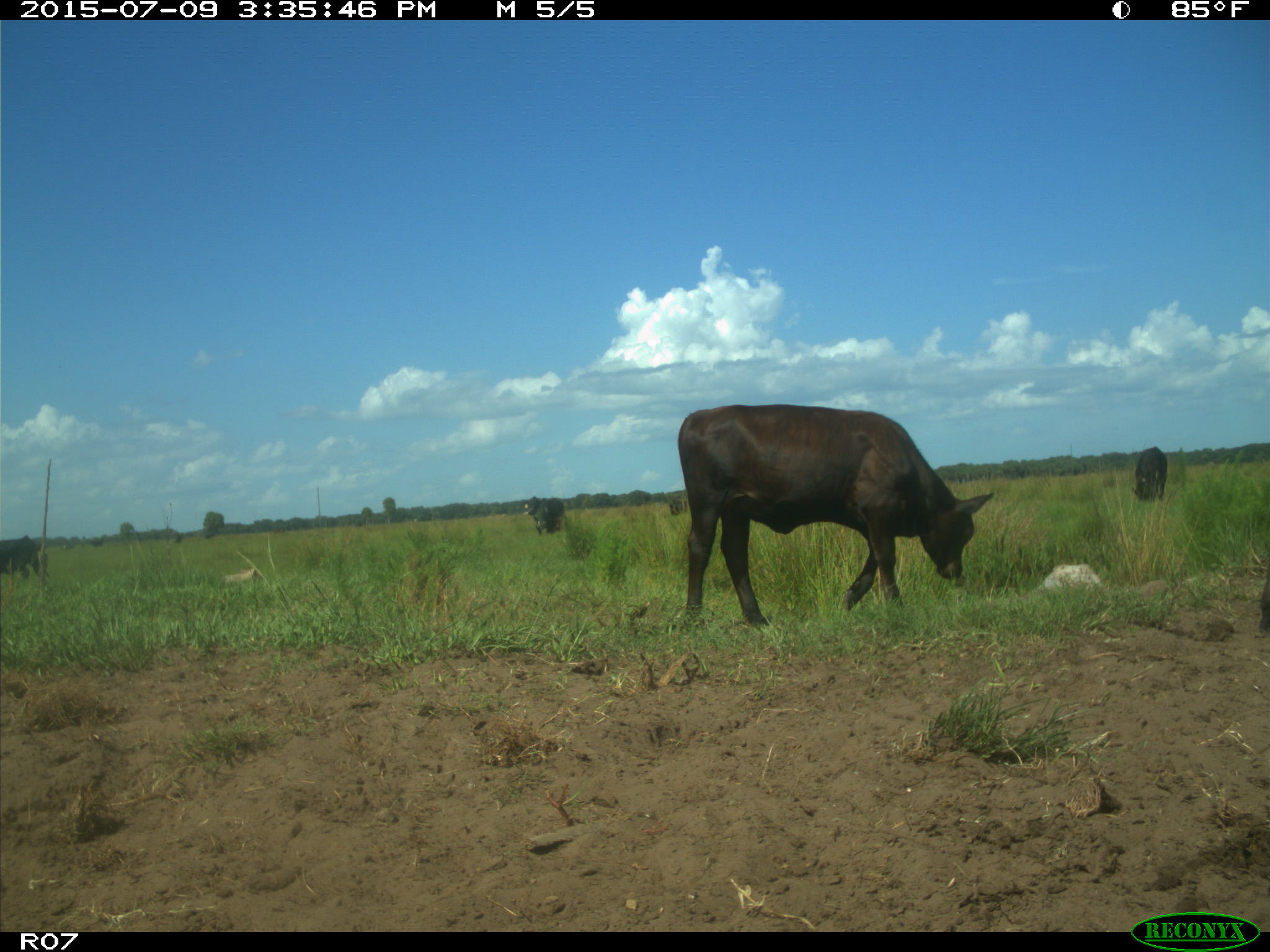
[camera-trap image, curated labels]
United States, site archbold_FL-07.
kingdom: Animalia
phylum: Chordata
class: Mammalia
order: Artiodactyla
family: Bovidae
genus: Bos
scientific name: Bos taurus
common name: domestic cow